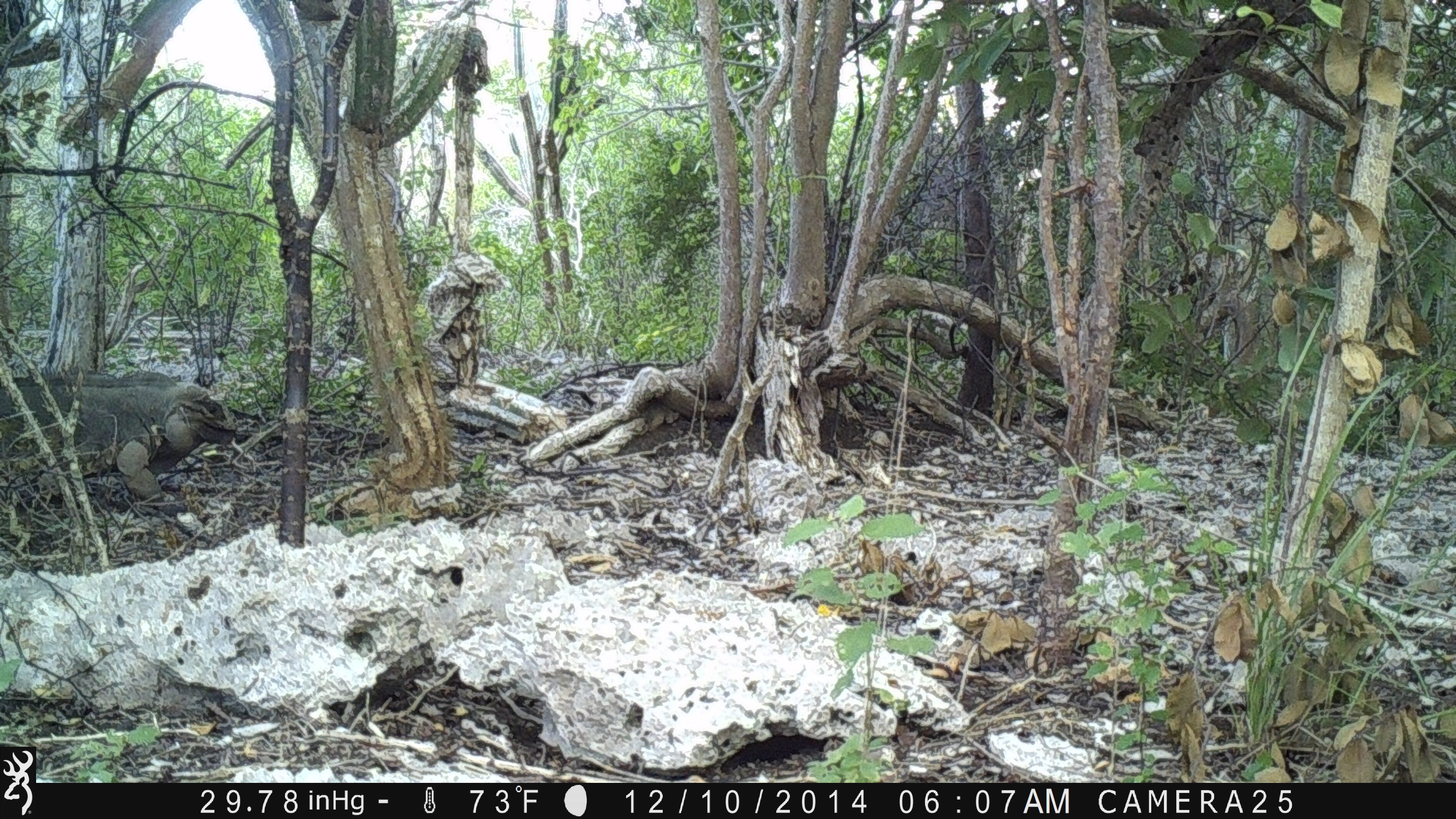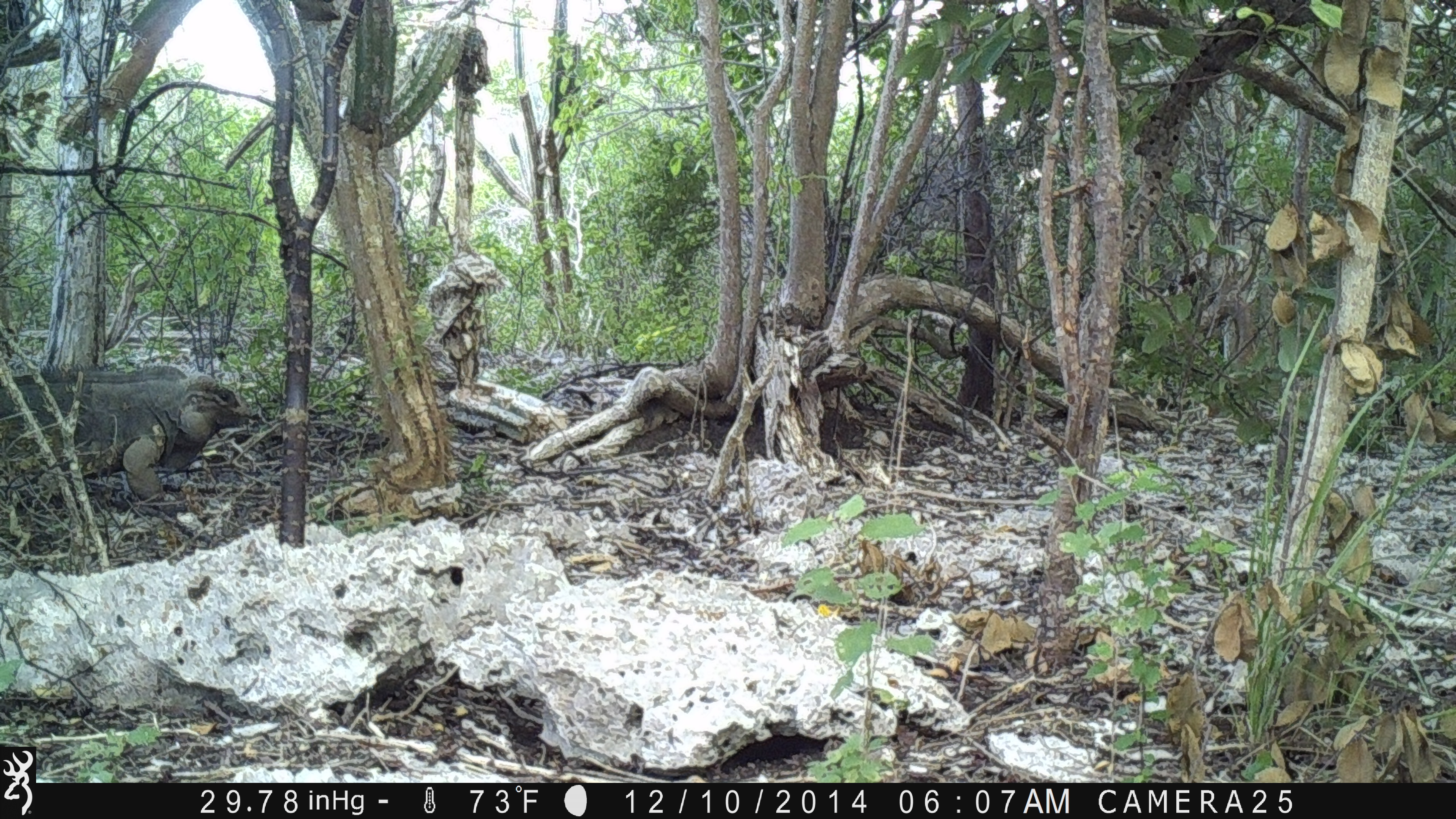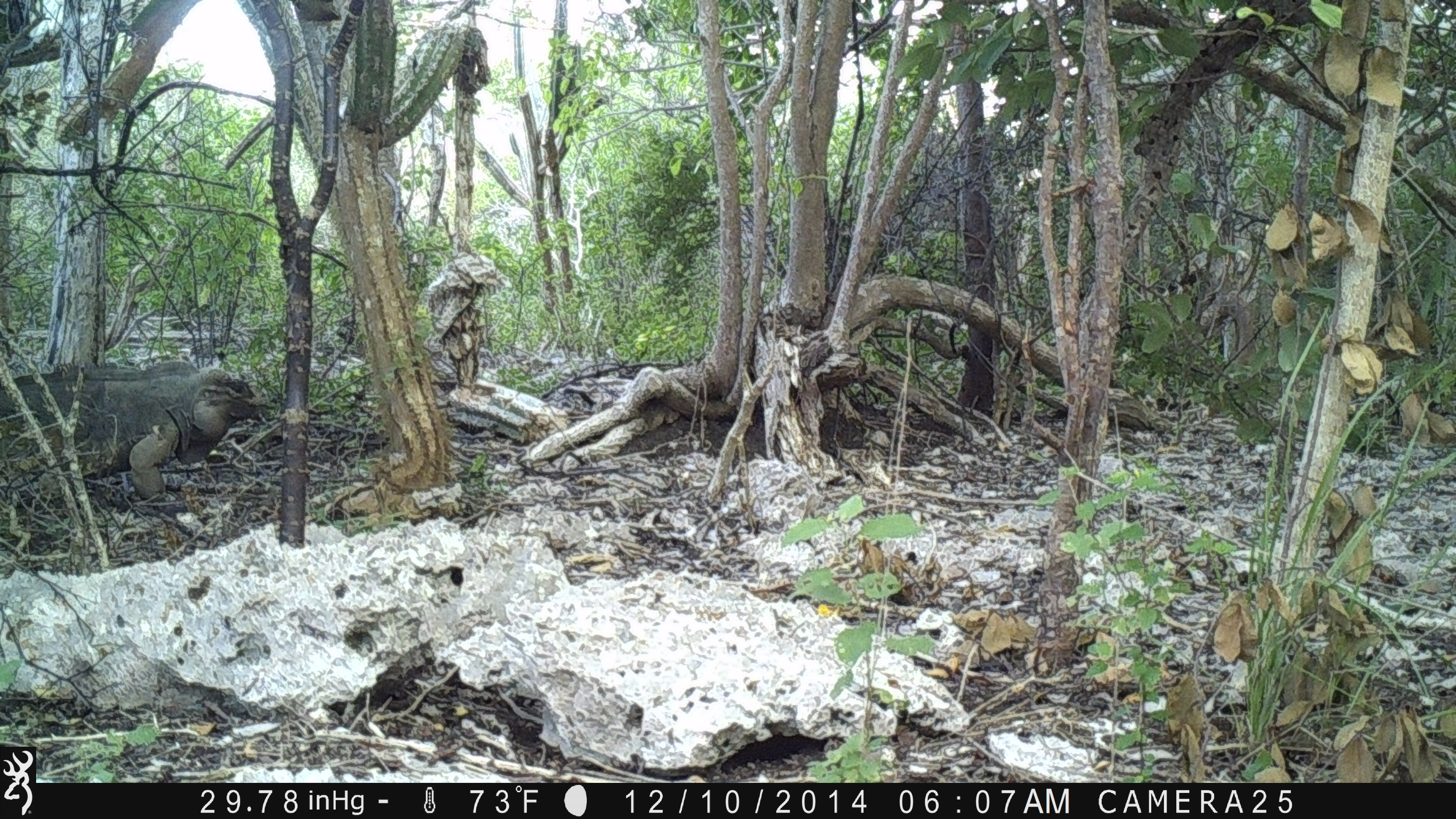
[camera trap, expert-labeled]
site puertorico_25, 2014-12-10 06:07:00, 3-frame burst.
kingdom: Animalia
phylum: Chordata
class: Reptilia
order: Squamata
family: Iguanidae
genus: Iguana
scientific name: Iguana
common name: typical iguanas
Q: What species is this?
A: Iguana (typical iguanas).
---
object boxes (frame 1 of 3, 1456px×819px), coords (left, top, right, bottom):
iguana: (0, 369, 248, 515)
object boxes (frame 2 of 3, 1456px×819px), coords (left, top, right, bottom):
iguana: (0, 361, 258, 516)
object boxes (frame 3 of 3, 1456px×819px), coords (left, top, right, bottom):
iguana: (3, 357, 267, 508)